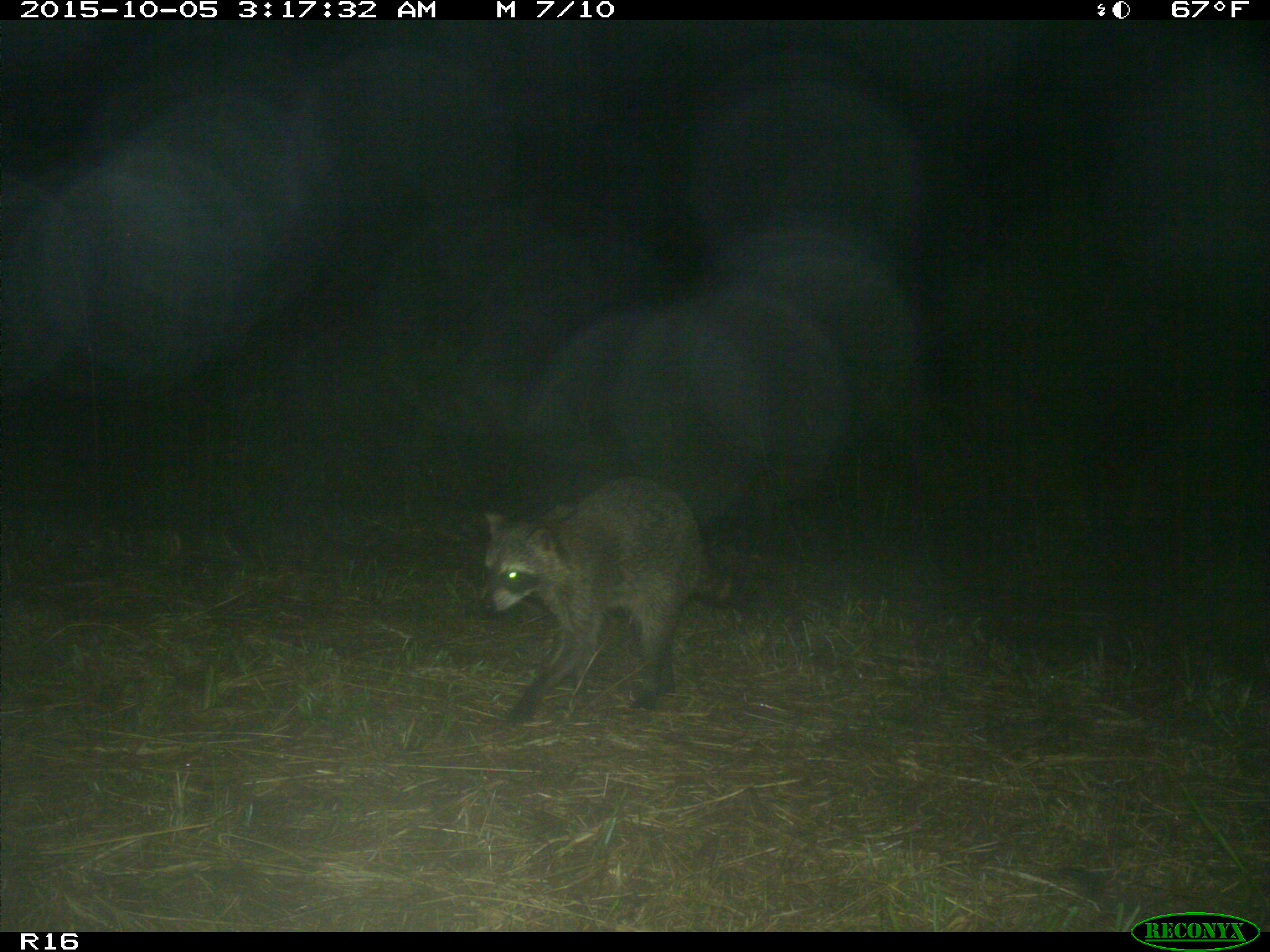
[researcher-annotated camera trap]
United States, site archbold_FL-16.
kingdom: Animalia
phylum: Chordata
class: Mammalia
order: Carnivora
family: Procyonidae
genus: Procyon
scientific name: Procyon lotor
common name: common raccoon